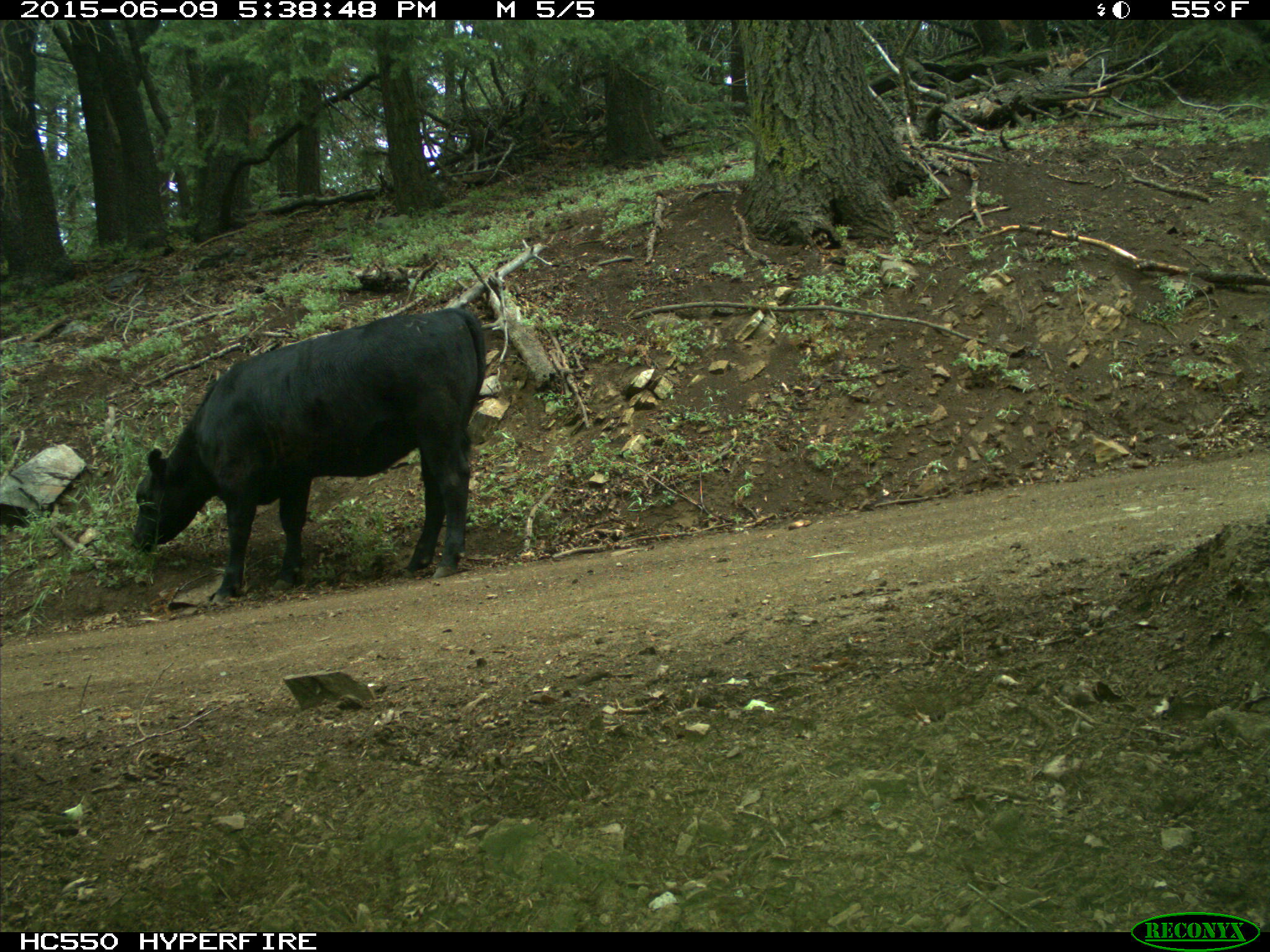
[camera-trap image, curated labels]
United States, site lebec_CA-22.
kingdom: Animalia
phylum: Chordata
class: Mammalia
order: Artiodactyla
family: Bovidae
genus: Bos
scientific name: Bos taurus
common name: domestic cow